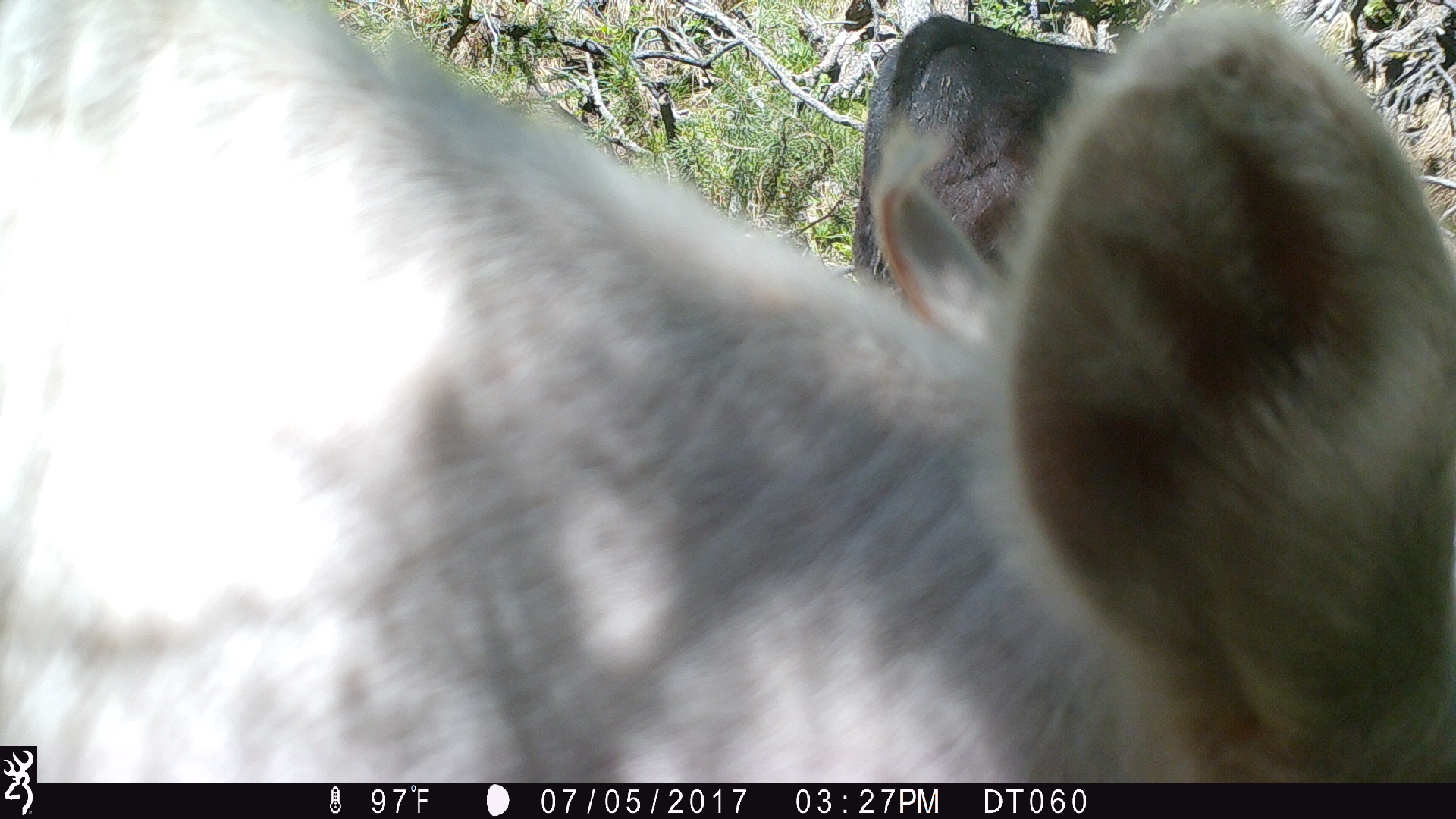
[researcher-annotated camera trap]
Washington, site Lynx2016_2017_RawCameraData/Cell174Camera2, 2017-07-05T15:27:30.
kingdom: Animalia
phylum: Chordata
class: Mammalia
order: Artiodactyla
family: Bovidae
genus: Bos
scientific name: Bos taurus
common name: domestic cattle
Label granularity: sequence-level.